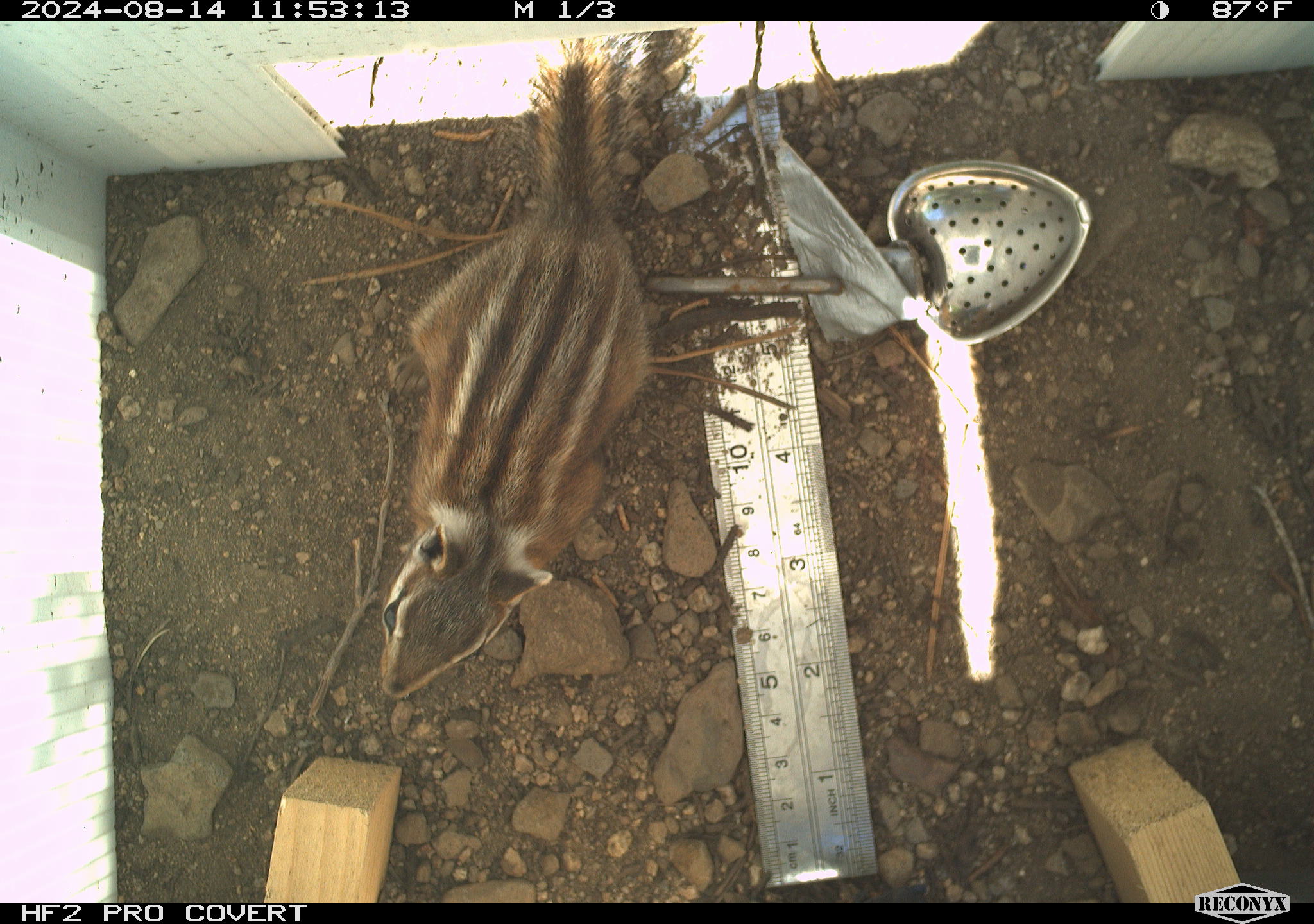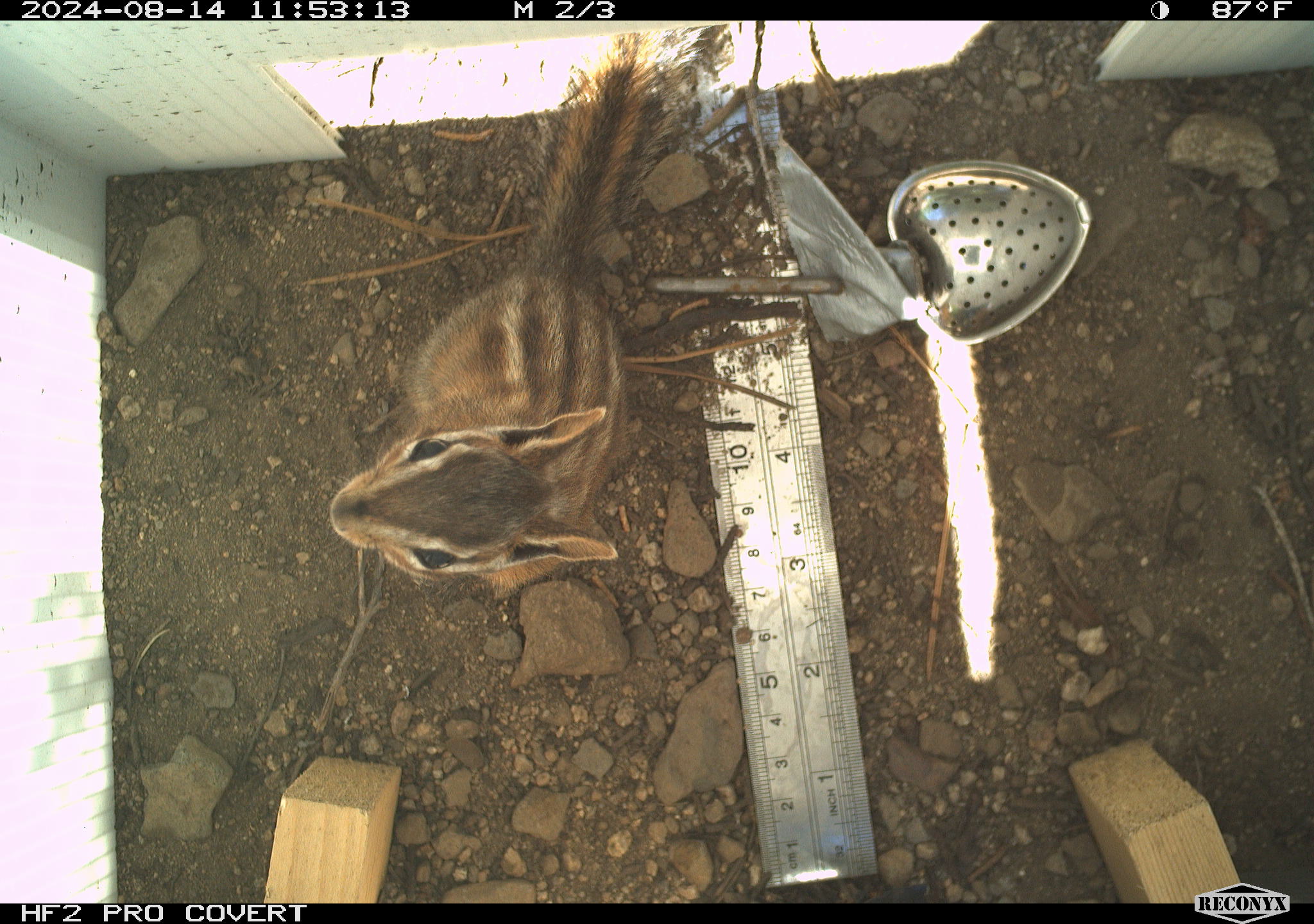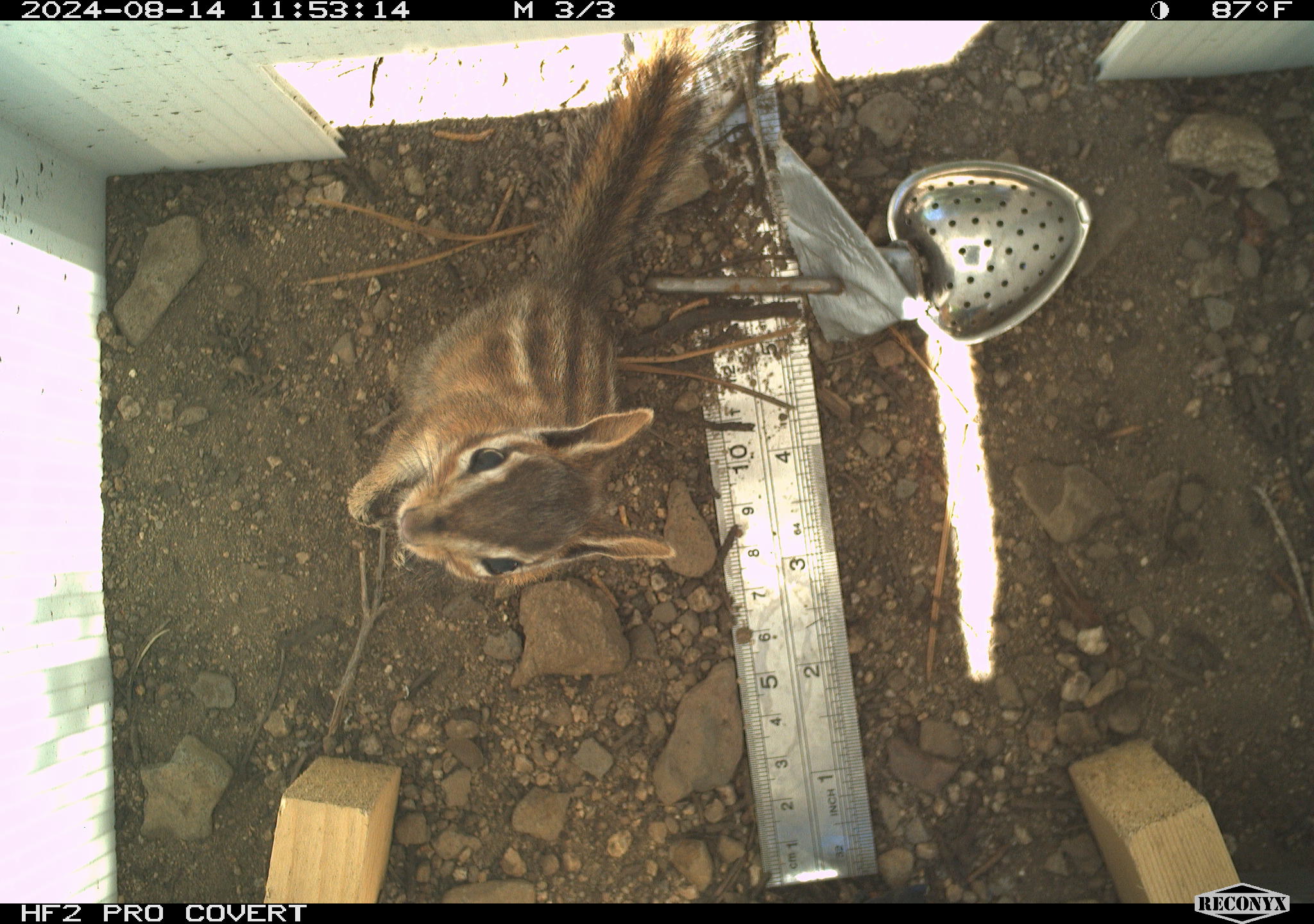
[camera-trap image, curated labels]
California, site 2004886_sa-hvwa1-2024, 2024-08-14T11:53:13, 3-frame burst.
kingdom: Animalia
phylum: Chordata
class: Mammalia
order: Rodentia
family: Sciuridae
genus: Neotamias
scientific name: Neotamias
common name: western chipmunks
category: neotamias species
Neotamias species (western chipmunks) (Neotamias).